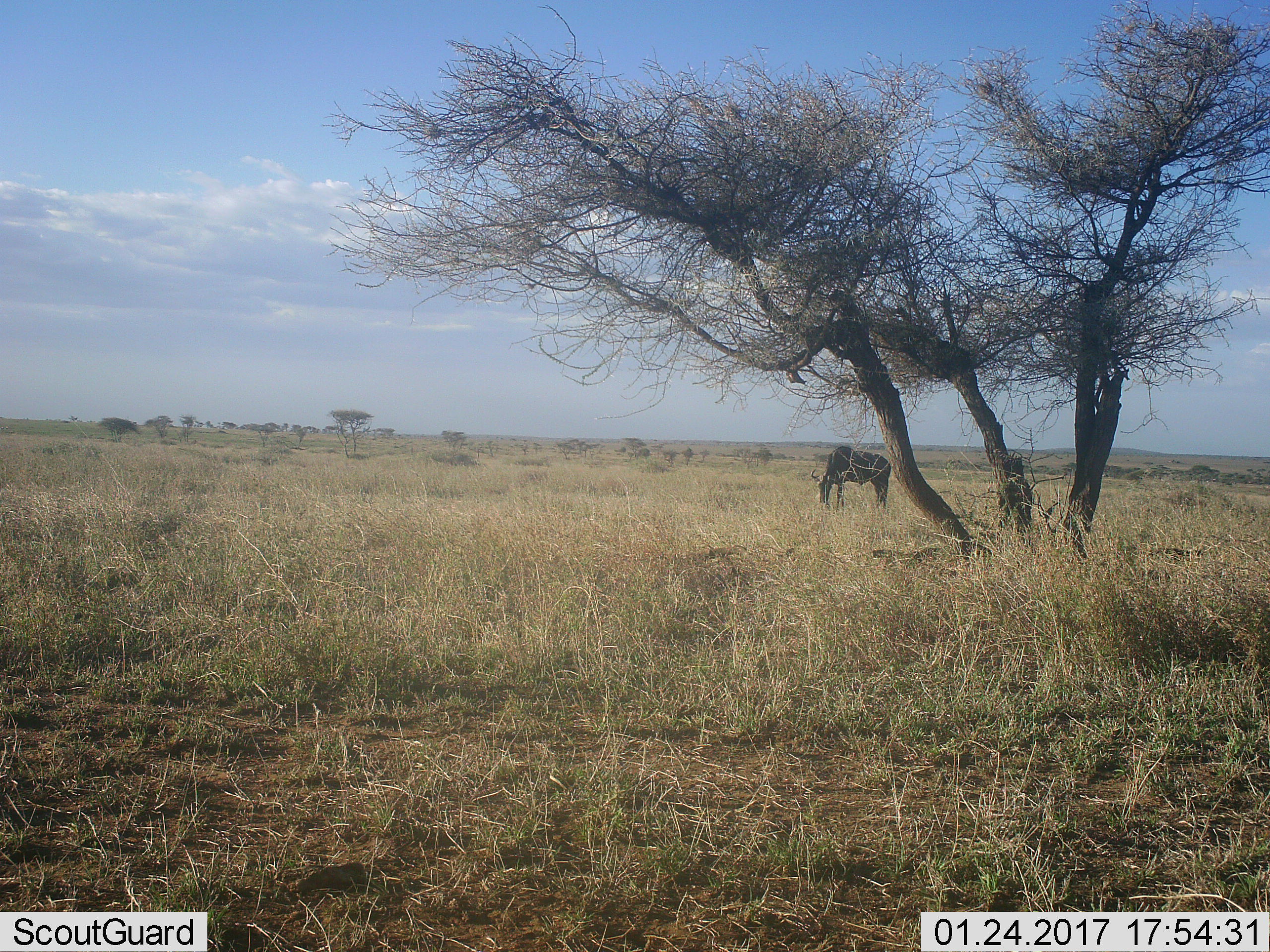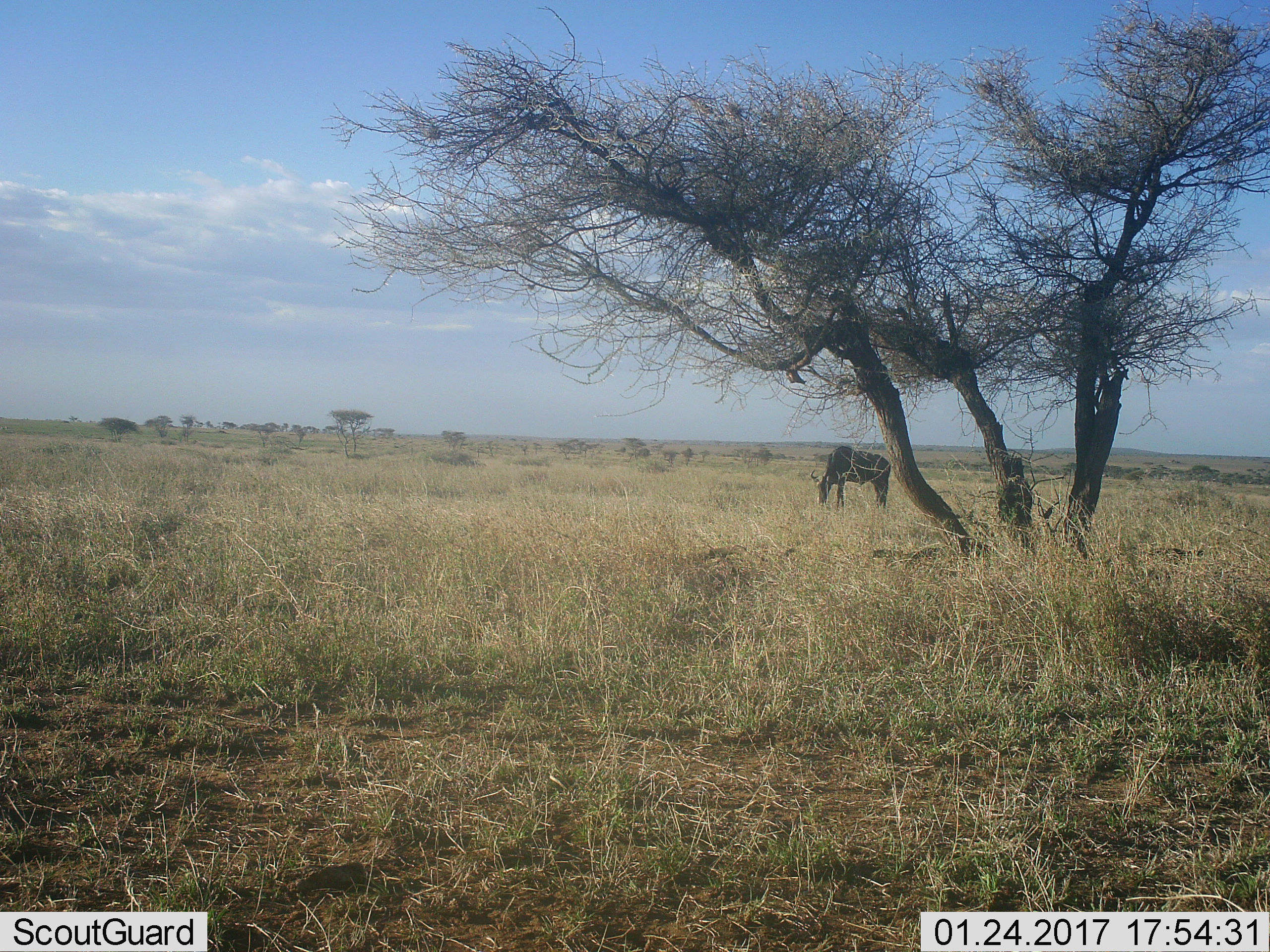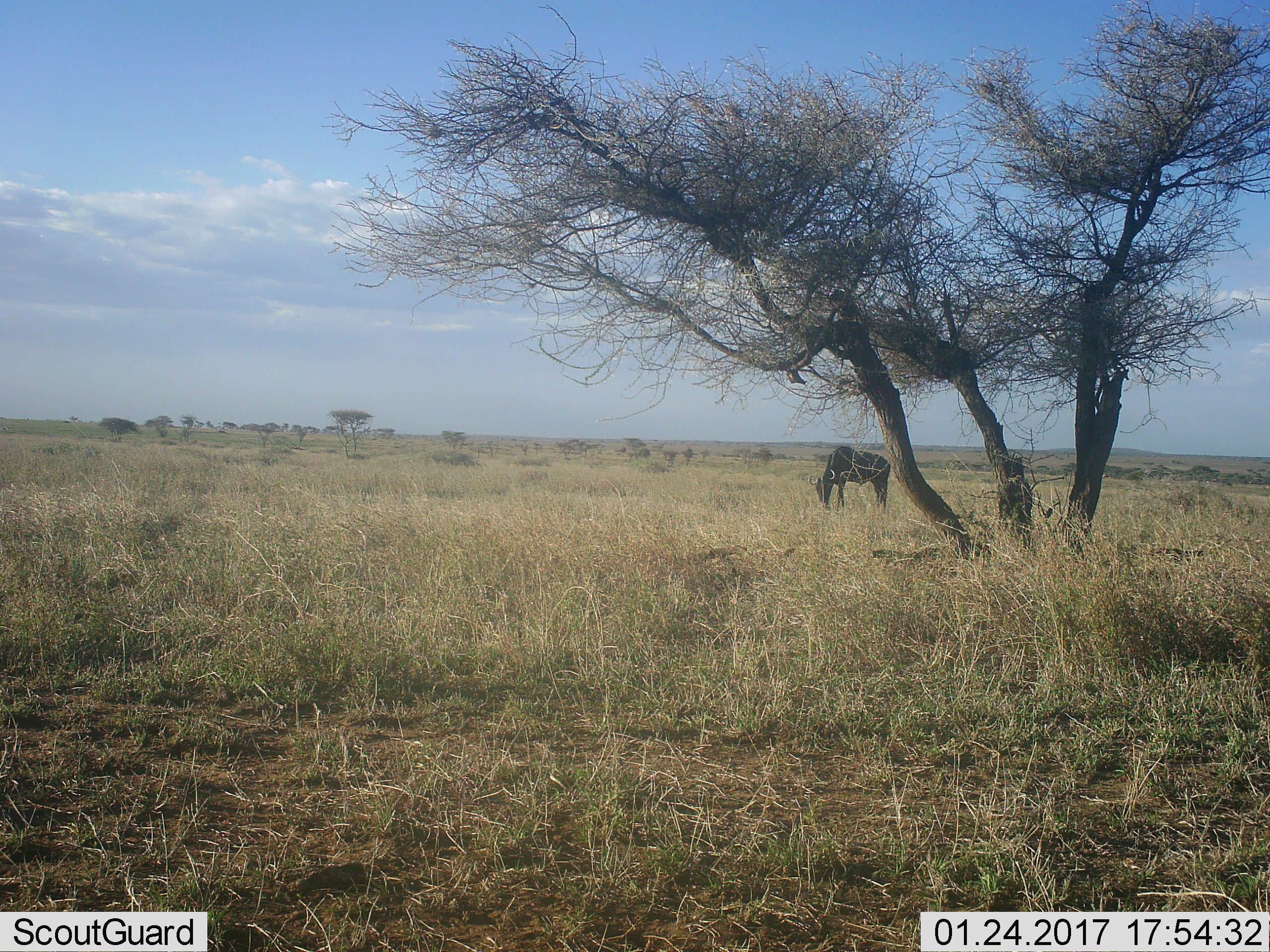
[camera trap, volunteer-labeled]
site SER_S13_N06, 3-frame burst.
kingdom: Animalia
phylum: Chordata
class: Mammalia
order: Artiodactyla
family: Bovidae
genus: Connochaetes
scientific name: Connochaetes taurinus taurinus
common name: blue wildebeest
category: wildebeestblue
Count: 1.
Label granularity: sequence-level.